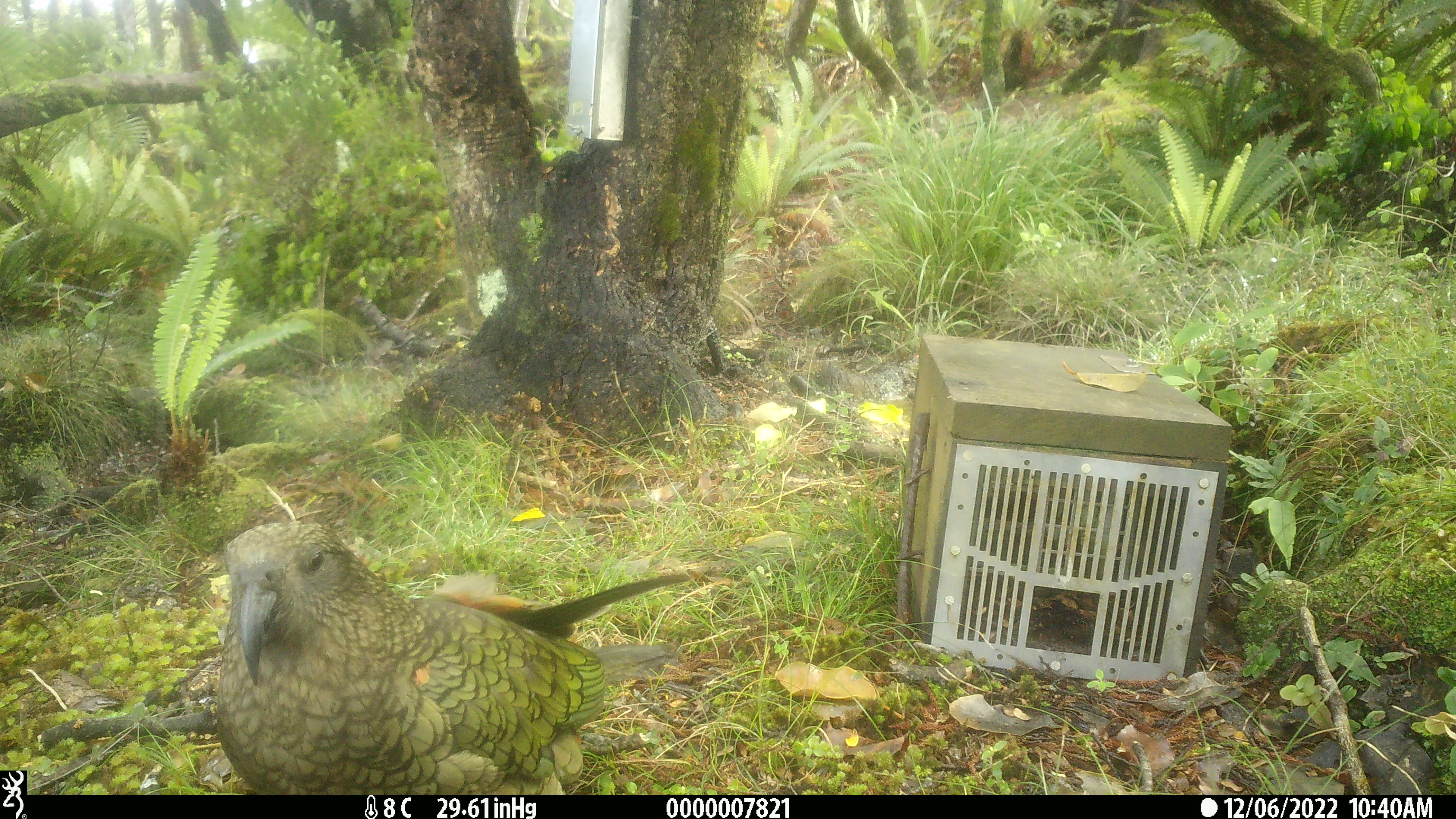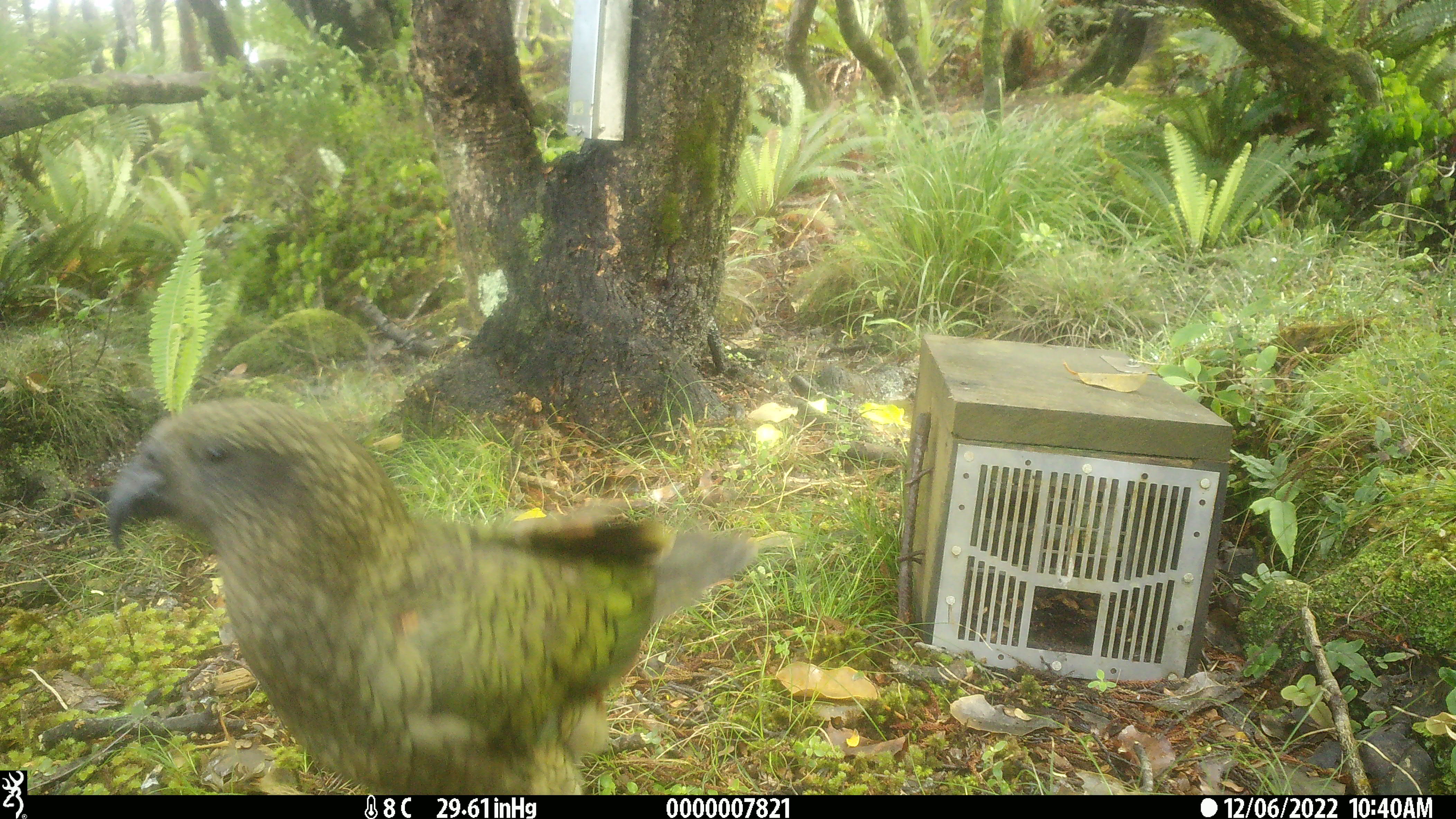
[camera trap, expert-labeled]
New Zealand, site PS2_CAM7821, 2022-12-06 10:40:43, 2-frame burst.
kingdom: Animalia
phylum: Chordata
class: Aves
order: Psittaciformes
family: Strigopidae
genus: Nestor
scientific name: Nestor notabilis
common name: kea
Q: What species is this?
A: Kea (Nestor notabilis).